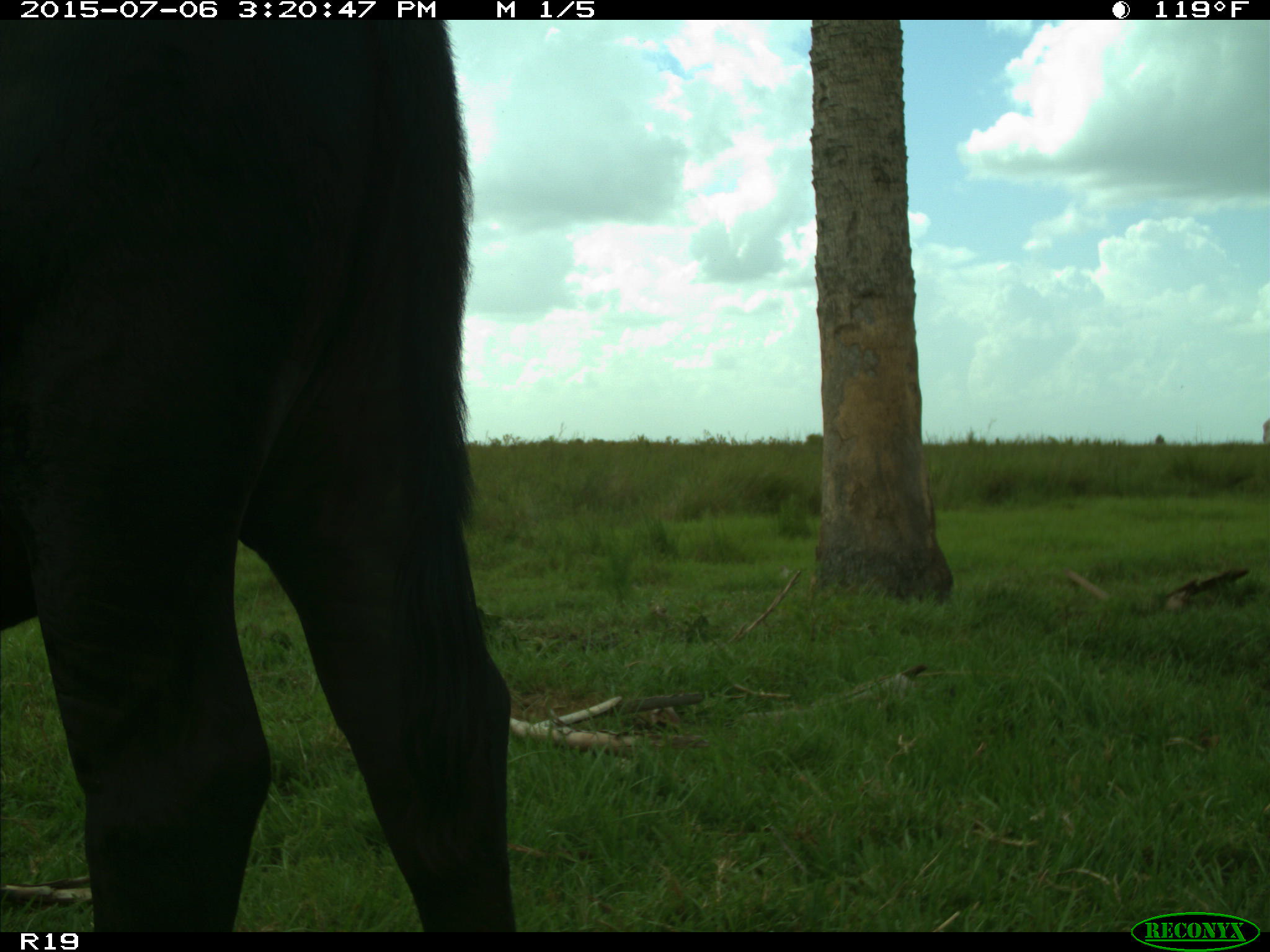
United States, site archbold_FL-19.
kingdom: Animalia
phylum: Chordata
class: Mammalia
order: Artiodactyla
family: Bovidae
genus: Bos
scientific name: Bos taurus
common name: domestic cow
Bos taurus (domestic cow).